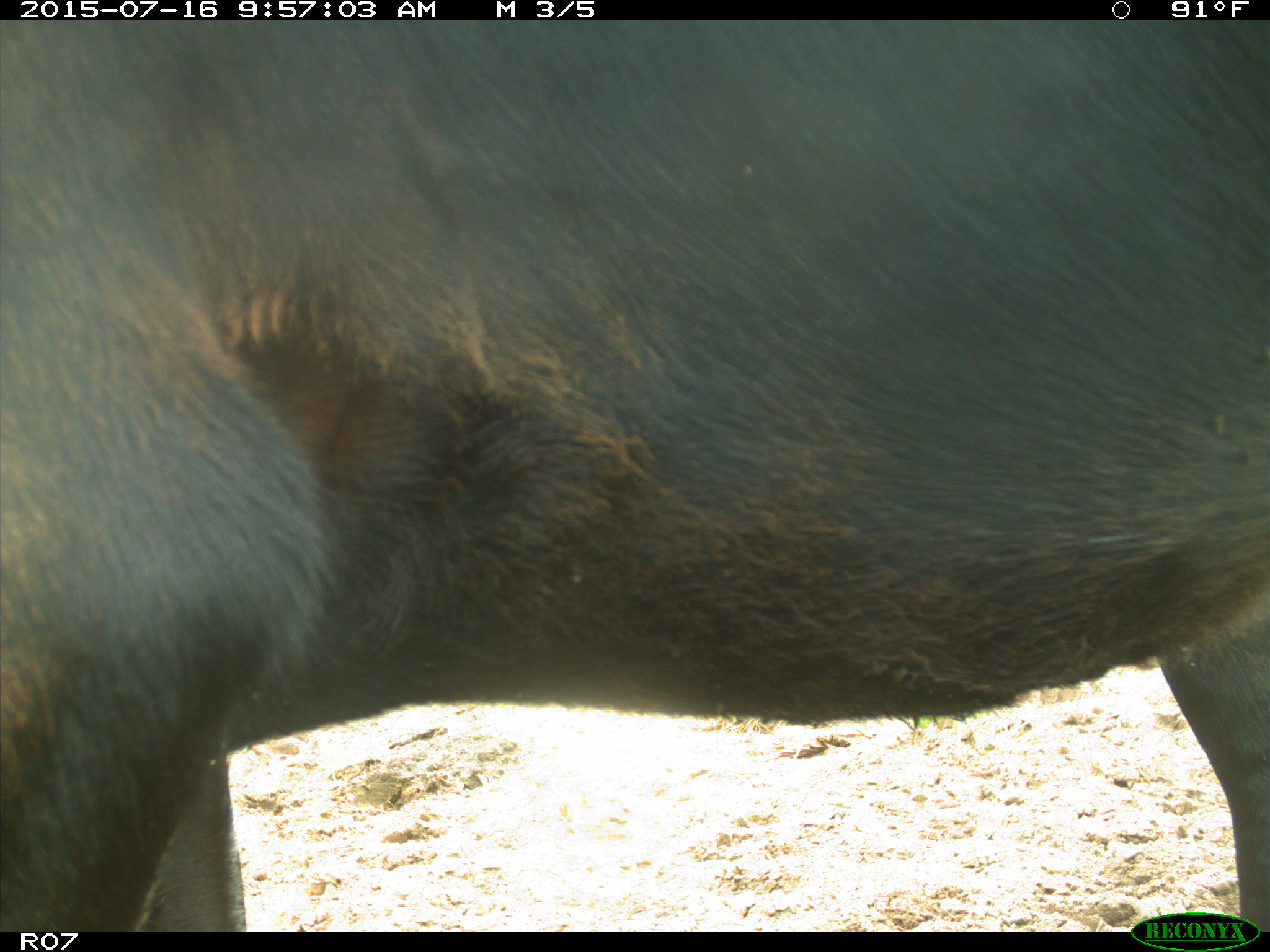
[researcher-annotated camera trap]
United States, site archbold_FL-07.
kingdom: Animalia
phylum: Chordata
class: Mammalia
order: Artiodactyla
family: Bovidae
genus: Bos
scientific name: Bos taurus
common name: domestic cow